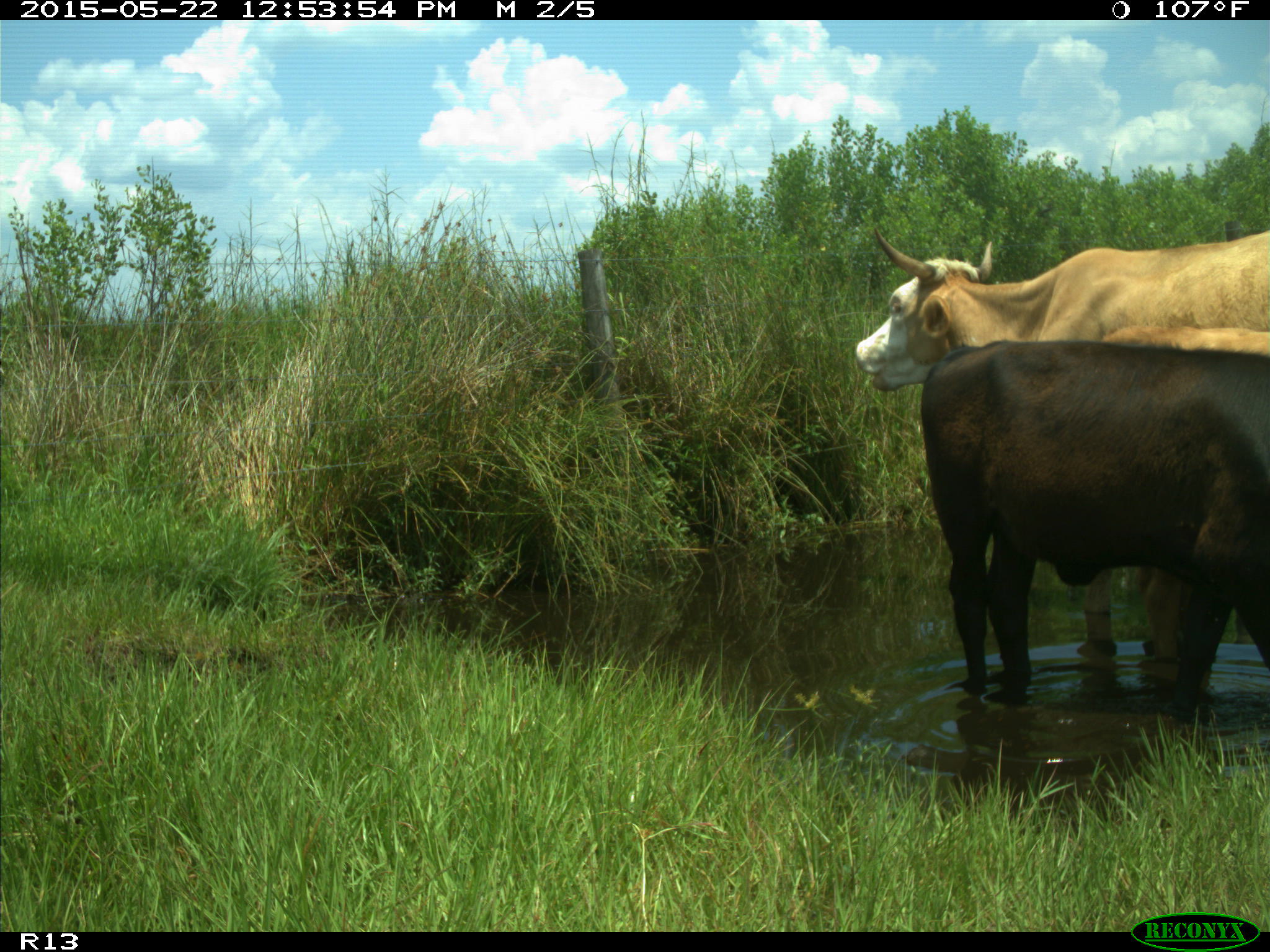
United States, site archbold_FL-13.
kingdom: Animalia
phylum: Chordata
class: Mammalia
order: Artiodactyla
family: Bovidae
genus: Bos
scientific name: Bos taurus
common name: domestic cow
Bos taurus (domestic cow).